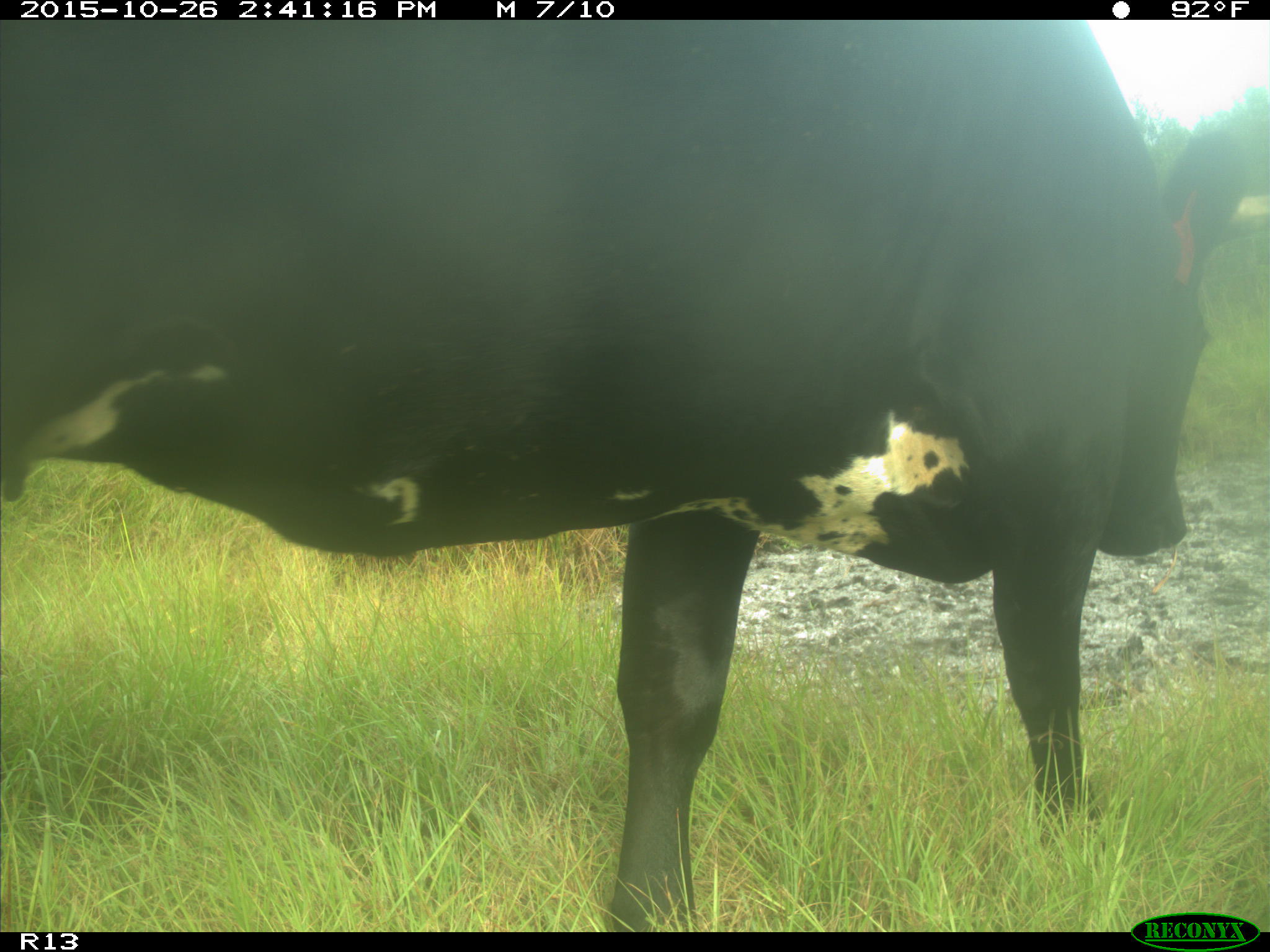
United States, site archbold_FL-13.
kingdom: Animalia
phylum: Chordata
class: Mammalia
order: Artiodactyla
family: Bovidae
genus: Bos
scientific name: Bos taurus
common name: domestic cow